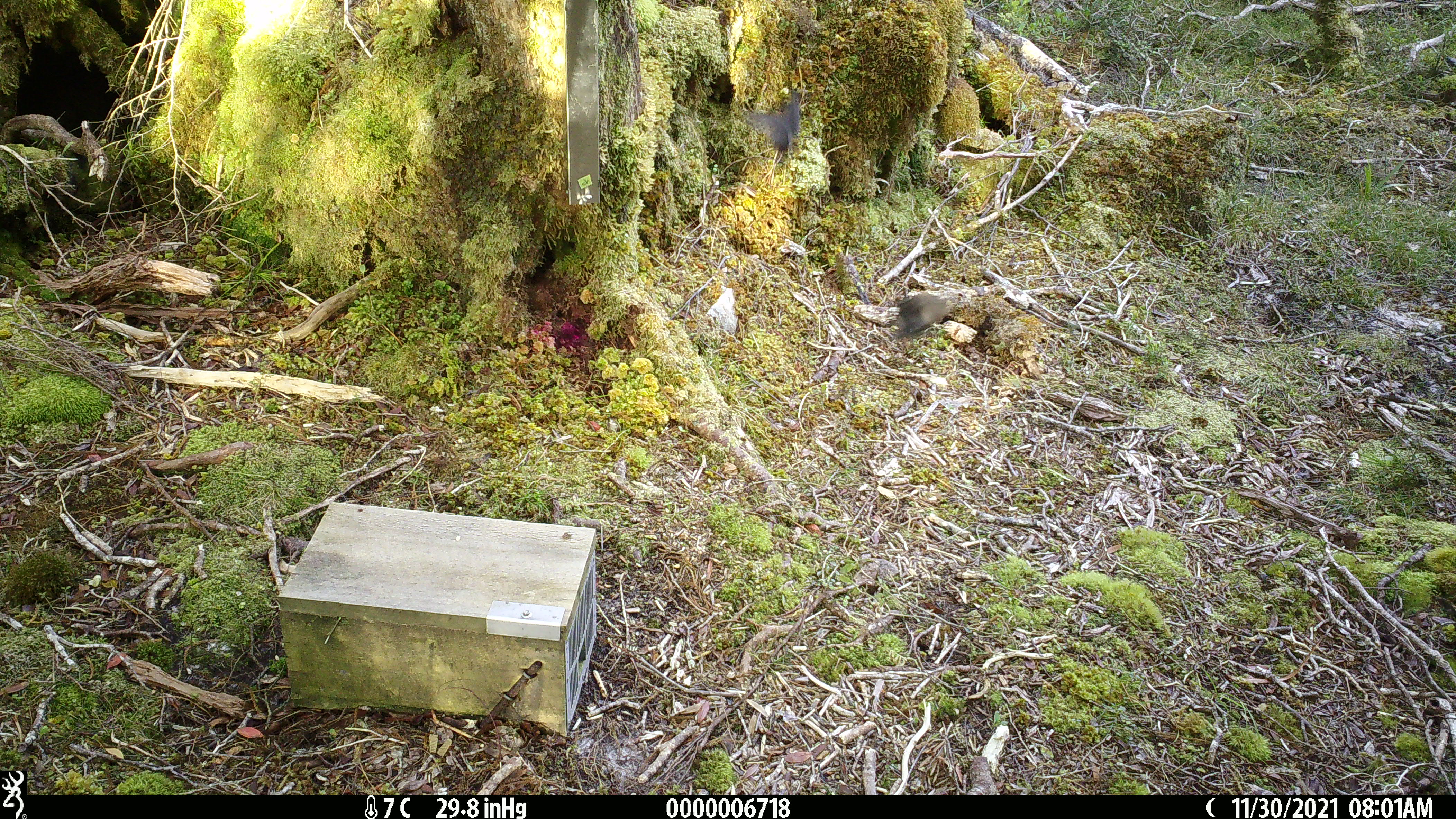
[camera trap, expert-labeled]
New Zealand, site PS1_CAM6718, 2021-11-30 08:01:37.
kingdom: Animalia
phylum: Chordata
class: Aves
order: Passeriformes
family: Petroicidae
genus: Petroica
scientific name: Petroica australis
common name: new zealand robin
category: robin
Robin (new zealand robin) (Petroica australis).